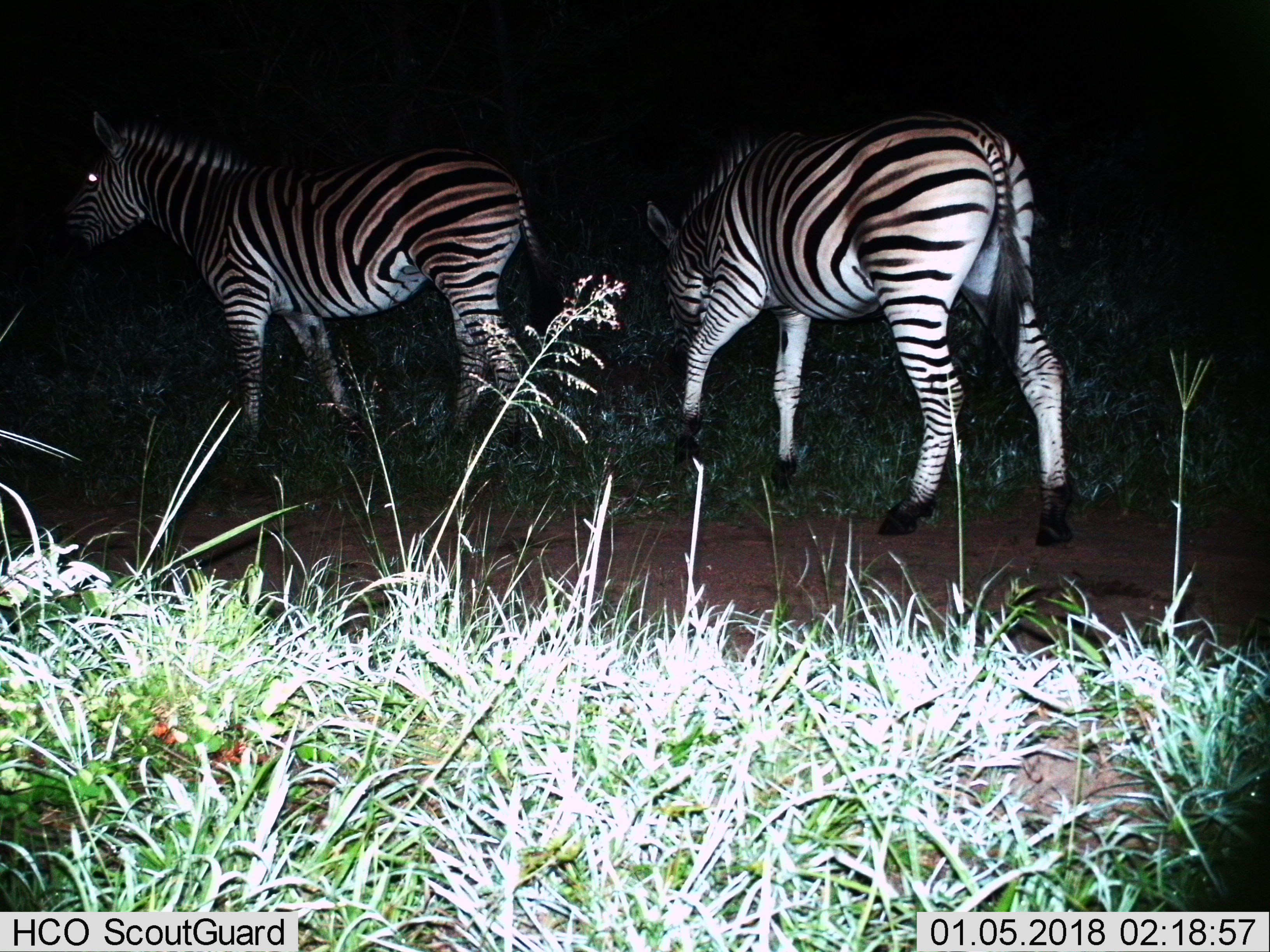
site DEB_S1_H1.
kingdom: Animalia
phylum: Chordata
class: Mammalia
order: Perissodactyla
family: Equidae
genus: Equus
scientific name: Equus quagga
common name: plains zebra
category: zebraplains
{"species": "zebraplains (plains zebra) (Equus quagga)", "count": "2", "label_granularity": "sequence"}